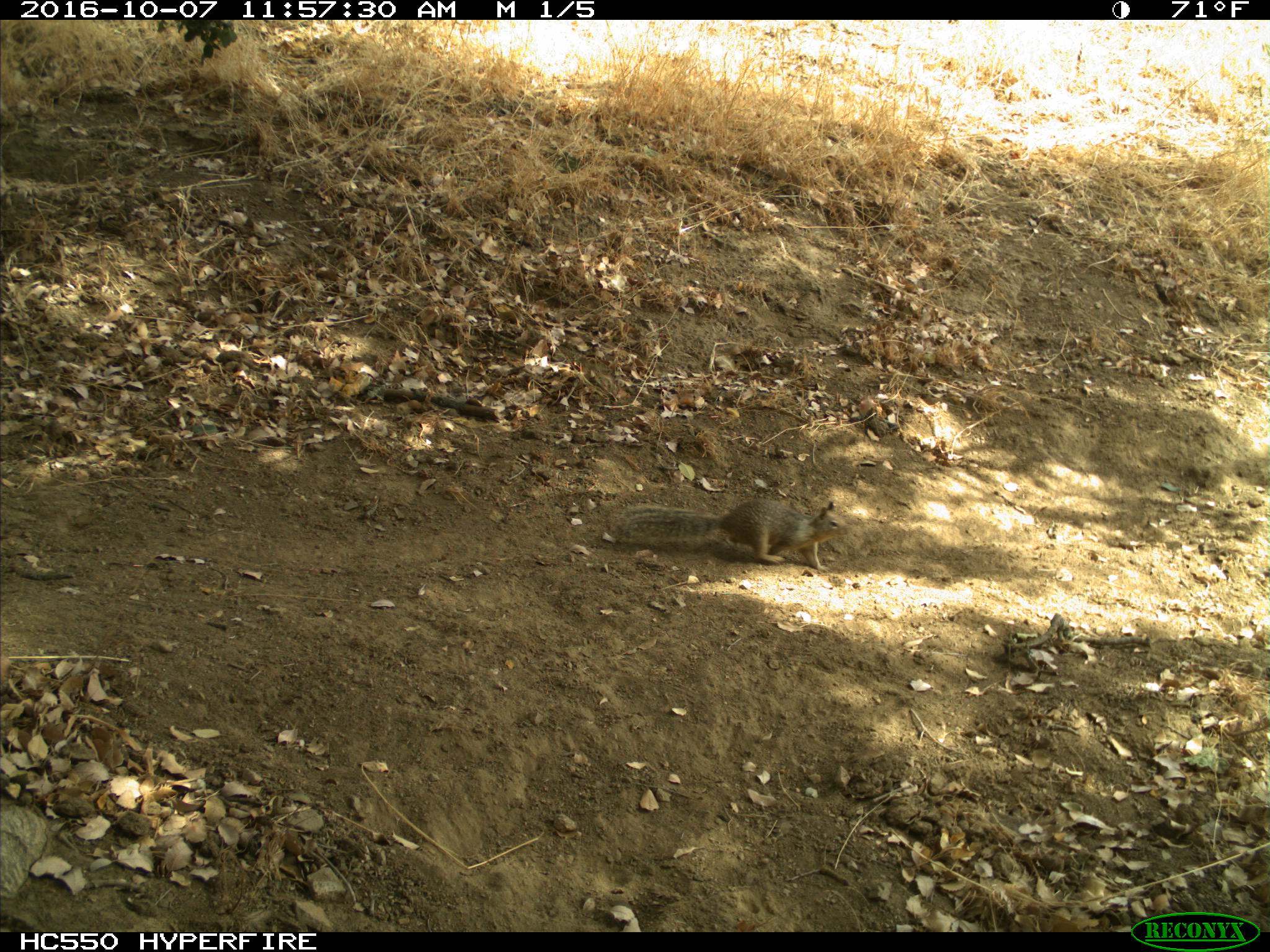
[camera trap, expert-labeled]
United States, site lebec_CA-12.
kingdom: Animalia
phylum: Chordata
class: Mammalia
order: Rodentia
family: Sciuridae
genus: Otospermophilus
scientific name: Otospermophilus beecheyi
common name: california ground squirrel